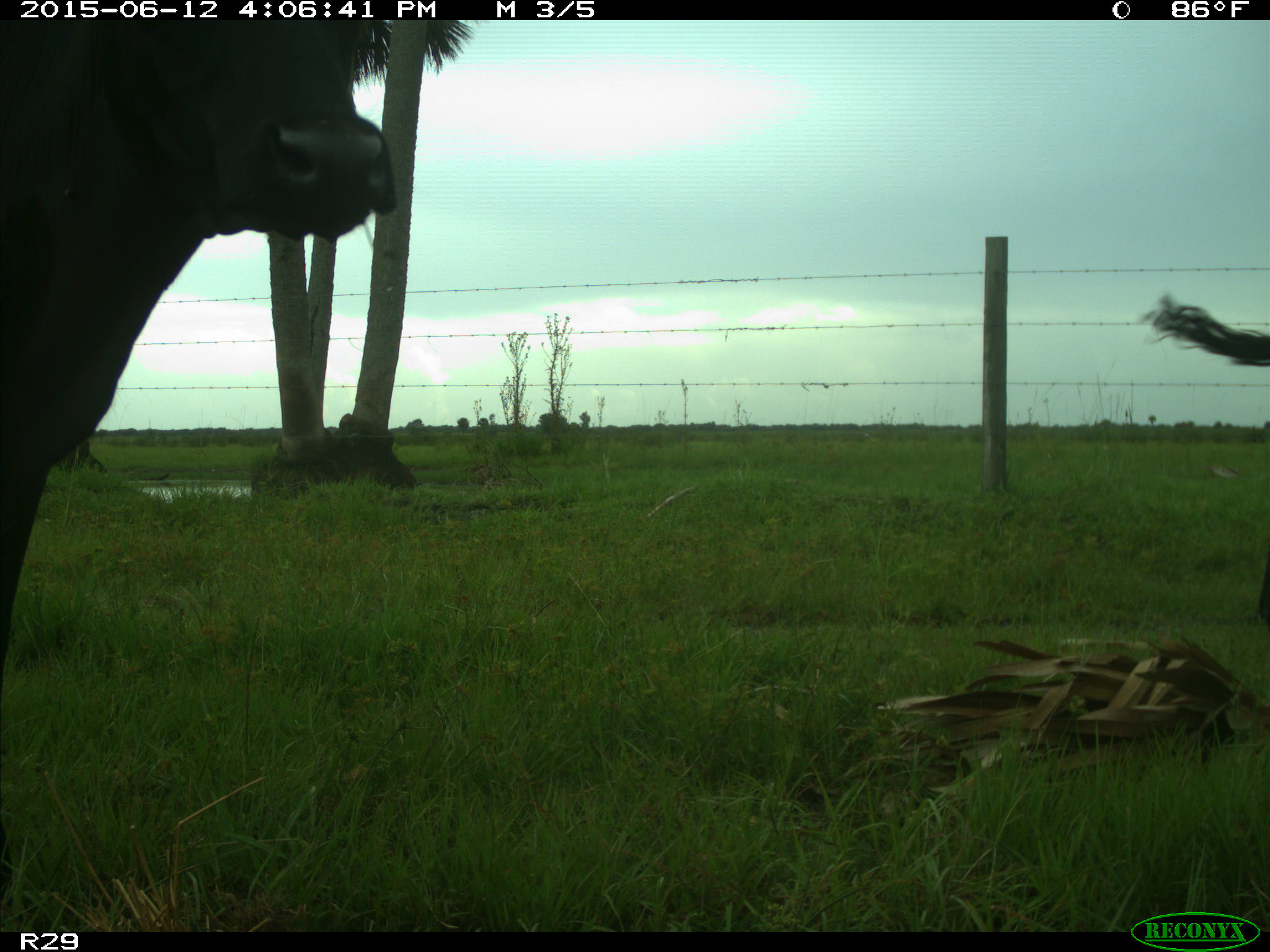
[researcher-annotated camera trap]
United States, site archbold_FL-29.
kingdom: Animalia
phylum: Chordata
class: Mammalia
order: Artiodactyla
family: Bovidae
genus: Bos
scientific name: Bos taurus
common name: domestic cow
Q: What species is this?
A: Bos taurus (domestic cow).